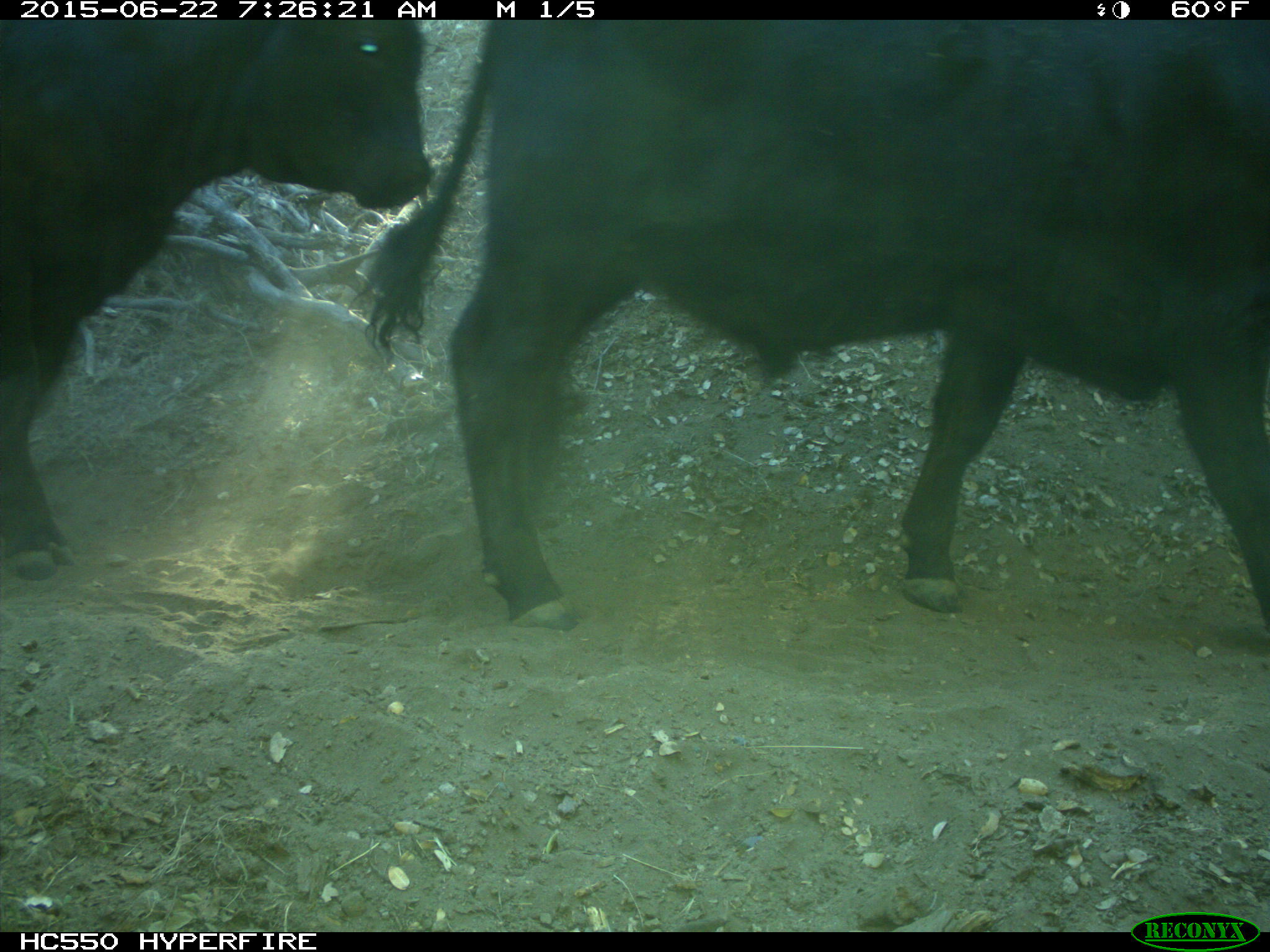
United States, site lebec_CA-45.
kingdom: Animalia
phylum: Chordata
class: Mammalia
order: Artiodactyla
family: Bovidae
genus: Bos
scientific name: Bos taurus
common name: domestic cow